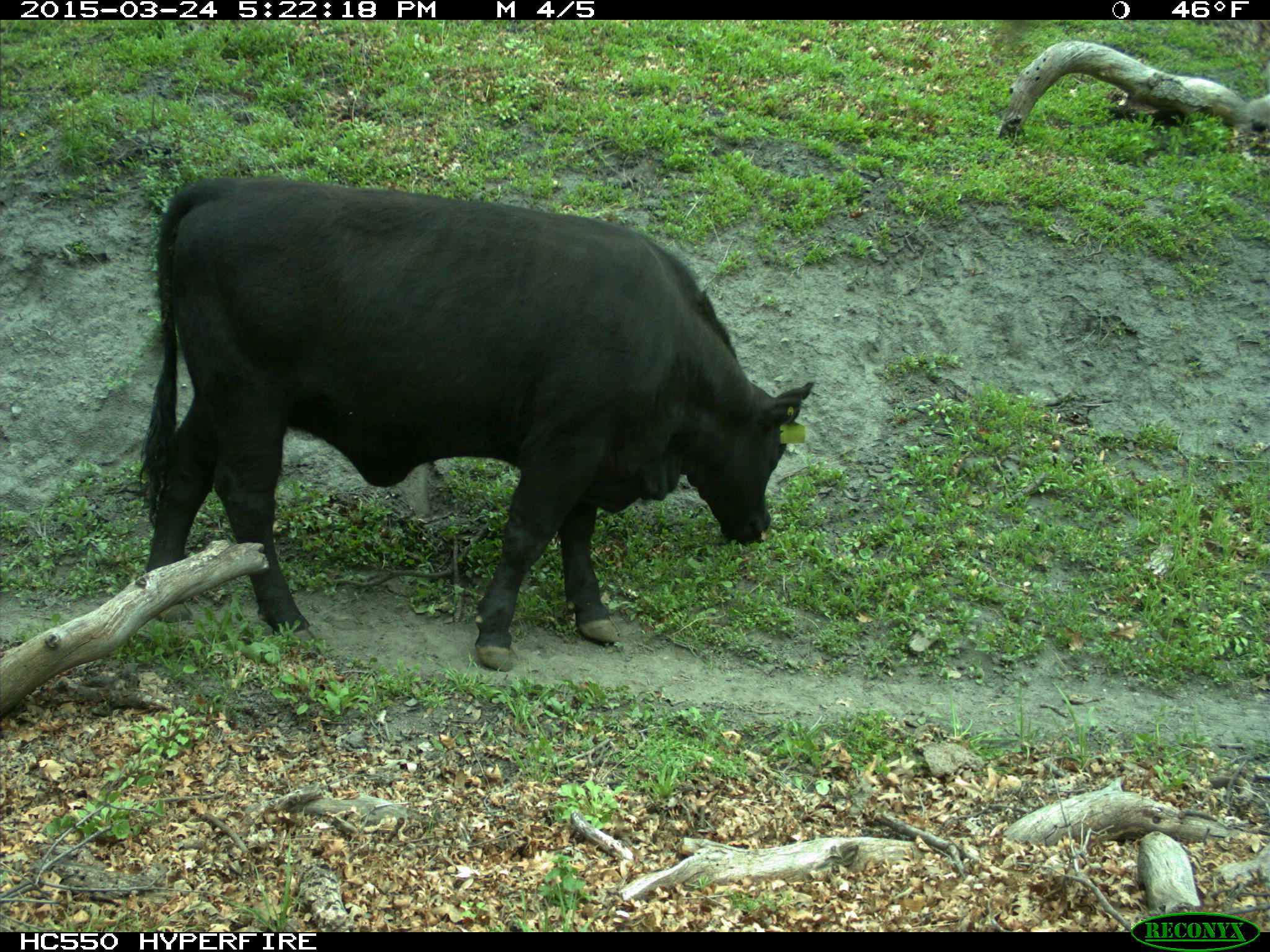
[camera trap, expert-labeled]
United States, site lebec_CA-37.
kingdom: Animalia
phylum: Chordata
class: Mammalia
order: Artiodactyla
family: Bovidae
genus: Bos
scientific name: Bos taurus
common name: domestic cow